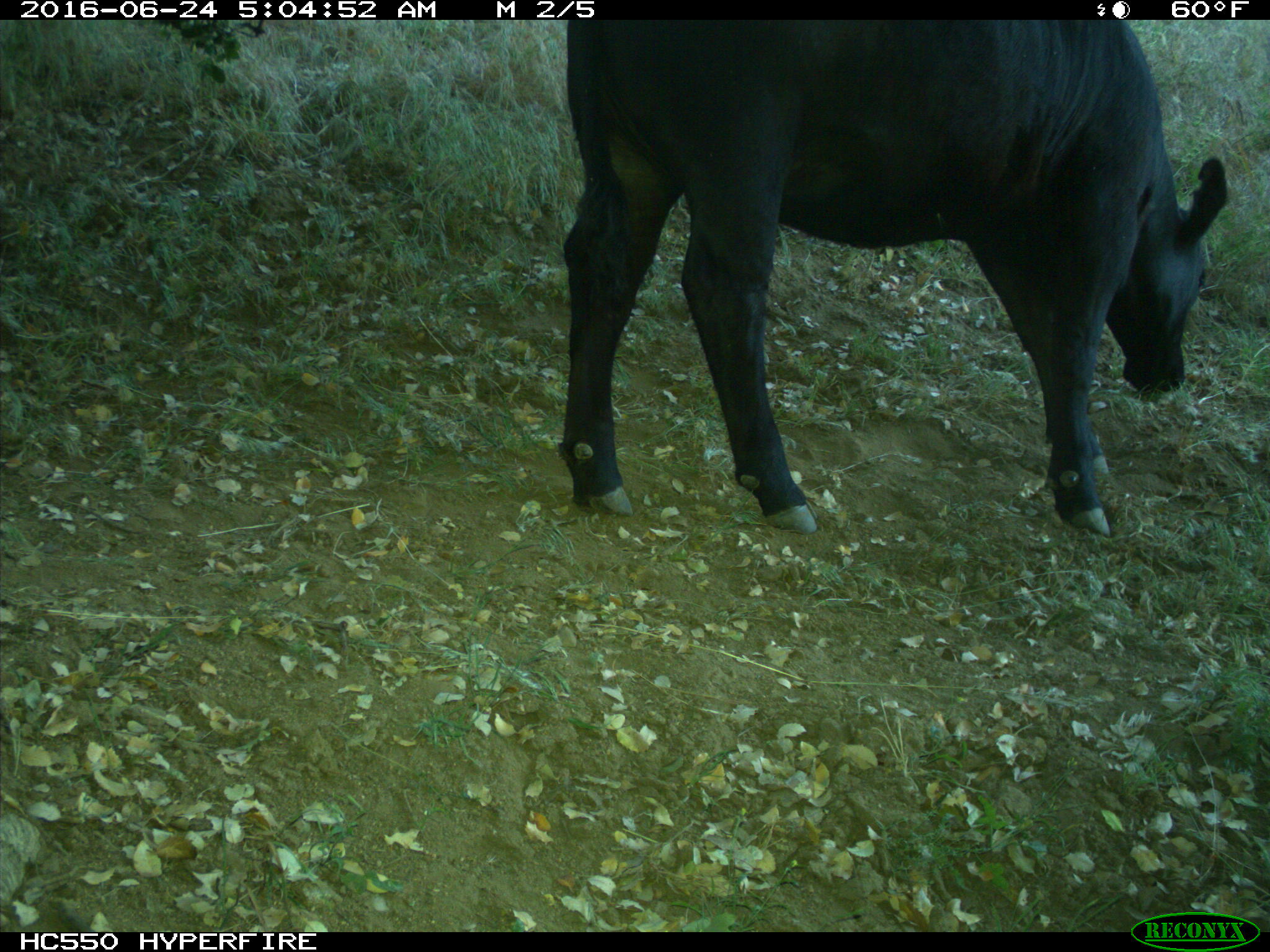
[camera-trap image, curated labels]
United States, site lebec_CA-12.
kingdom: Animalia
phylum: Chordata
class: Mammalia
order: Artiodactyla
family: Bovidae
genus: Bos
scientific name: Bos taurus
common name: domestic cow